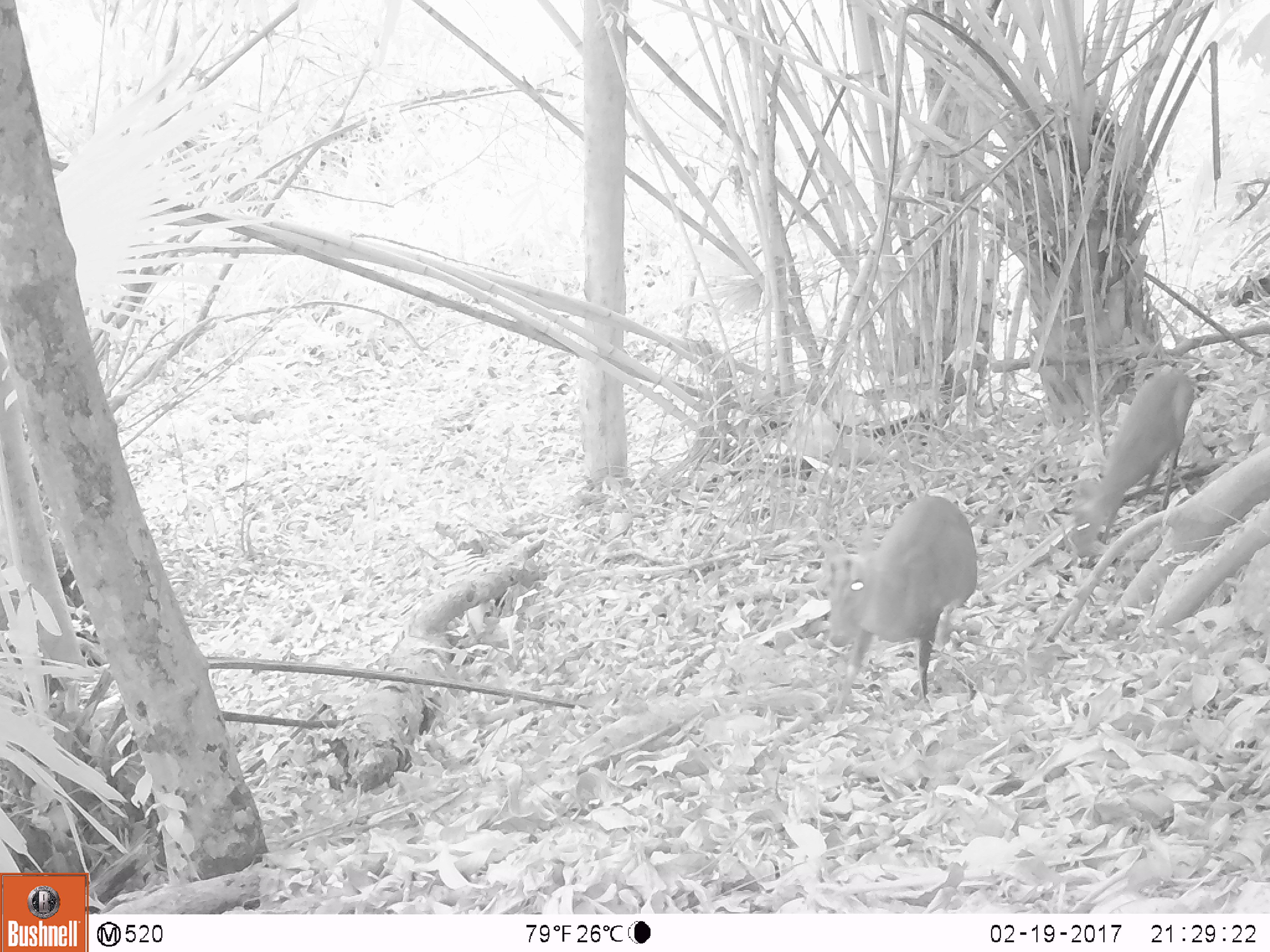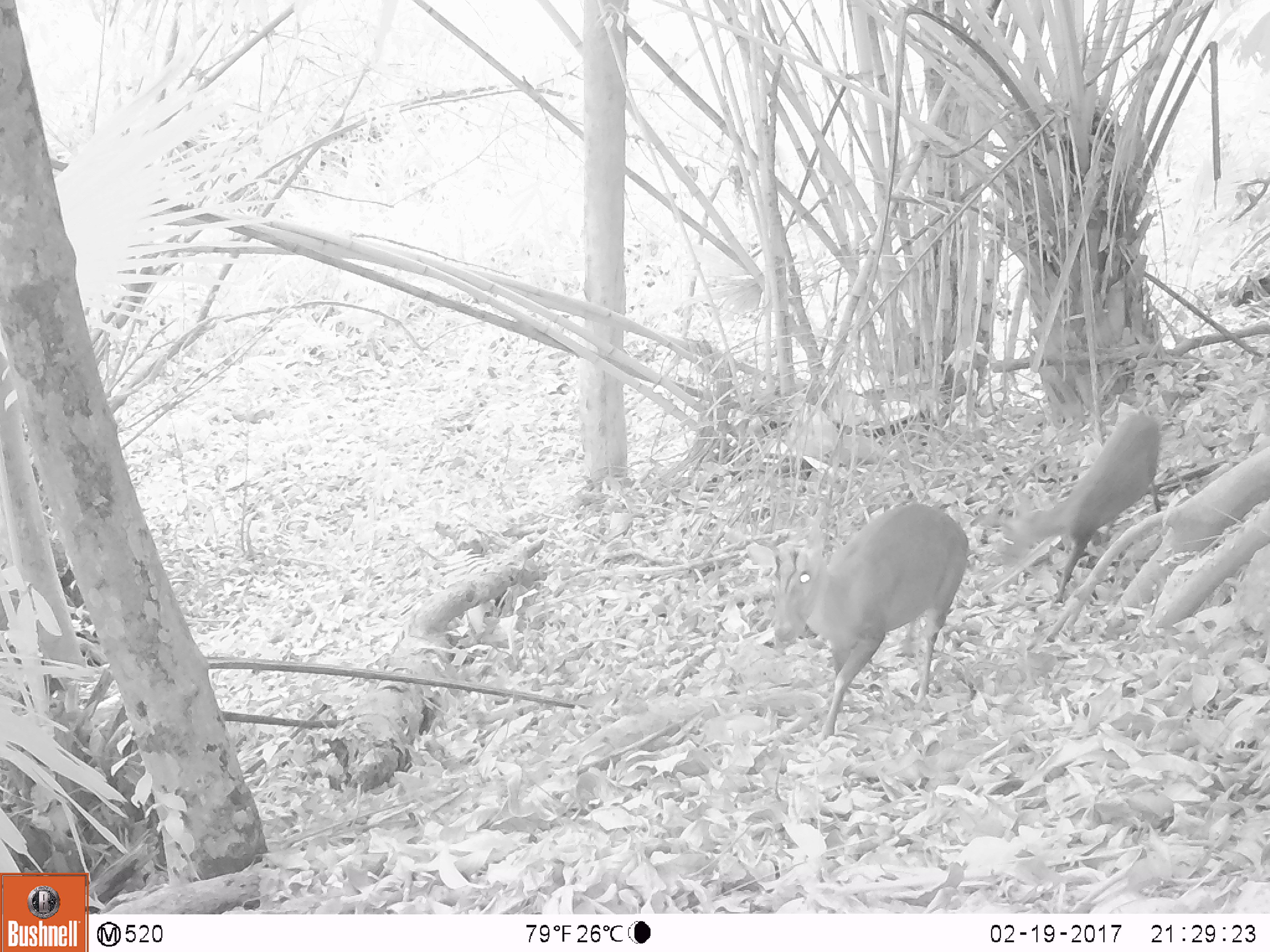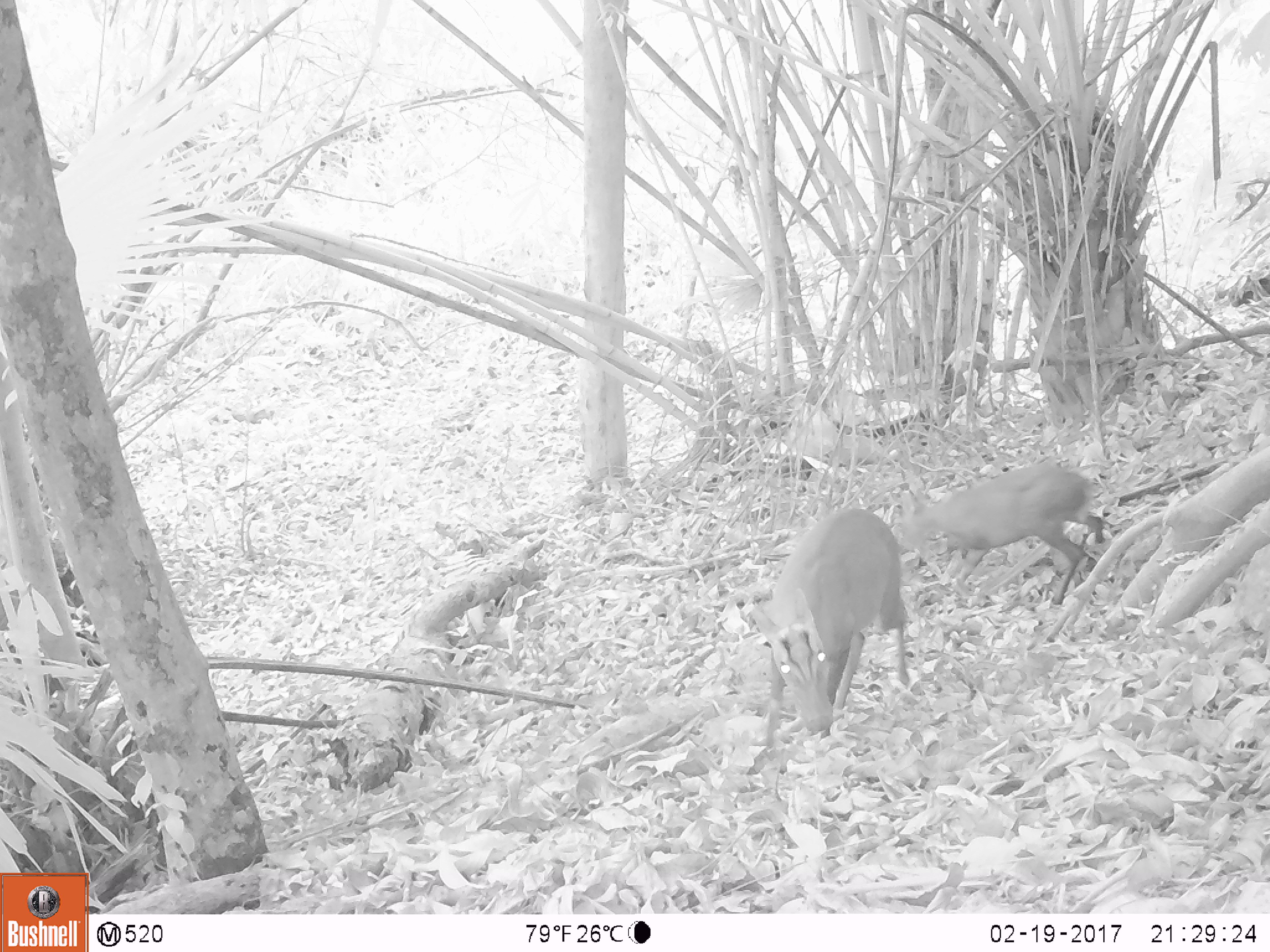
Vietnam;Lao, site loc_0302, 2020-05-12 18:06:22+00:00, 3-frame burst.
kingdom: Animalia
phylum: Chordata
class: Mammalia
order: Artiodactyla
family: Cervidae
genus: Muntiacus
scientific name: Muntiacus rooseveltorum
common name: roosevelt's muntjac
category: roosevelts muntjac group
Roosevelts muntjac group (roosevelt's muntjac) (Muntiacus rooseveltorum). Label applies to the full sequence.